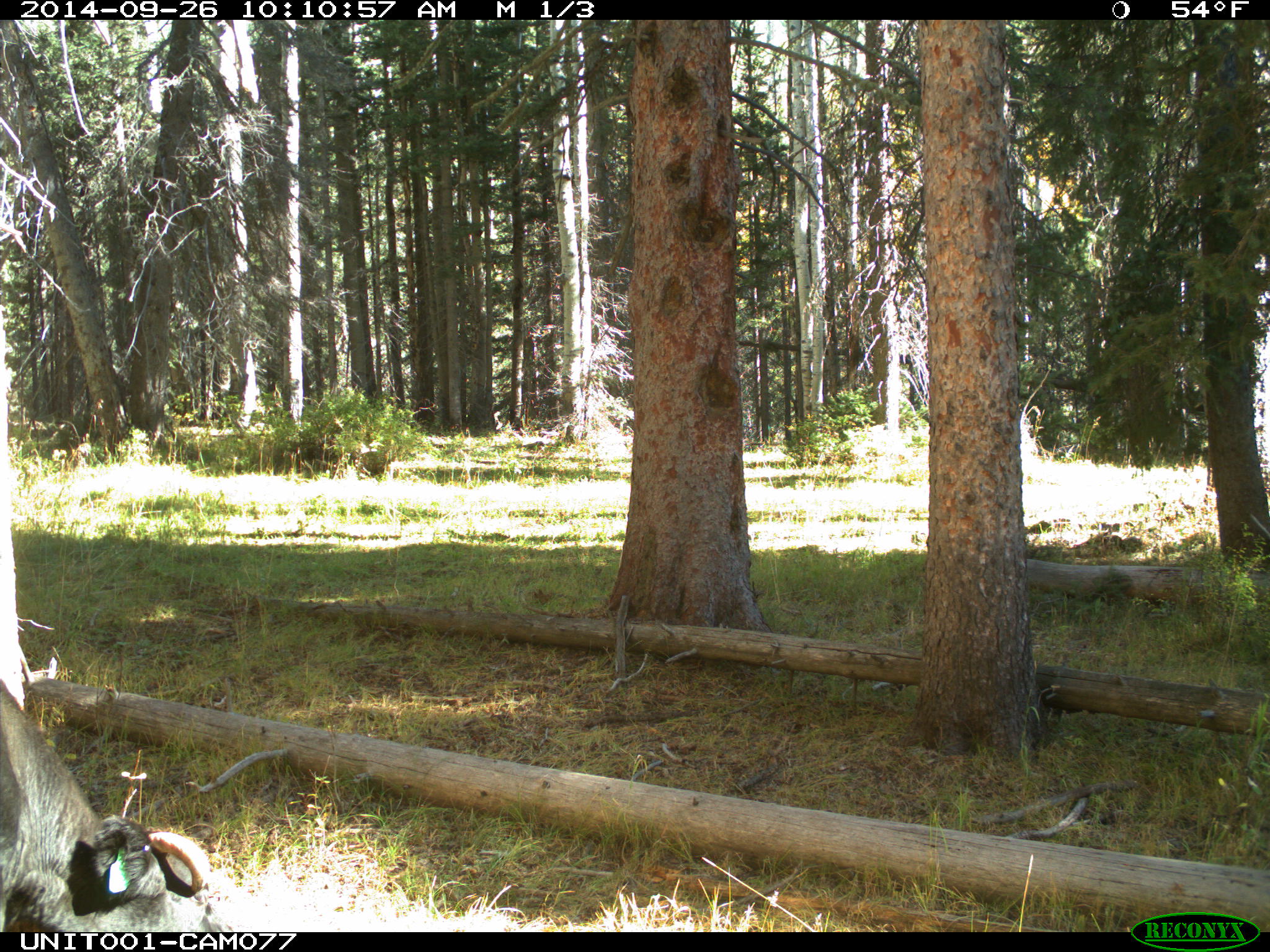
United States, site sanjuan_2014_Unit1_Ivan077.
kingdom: Animalia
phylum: Chordata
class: Mammalia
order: Artiodactyla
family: Bovidae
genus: Bos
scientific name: Bos taurus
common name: domestic cow